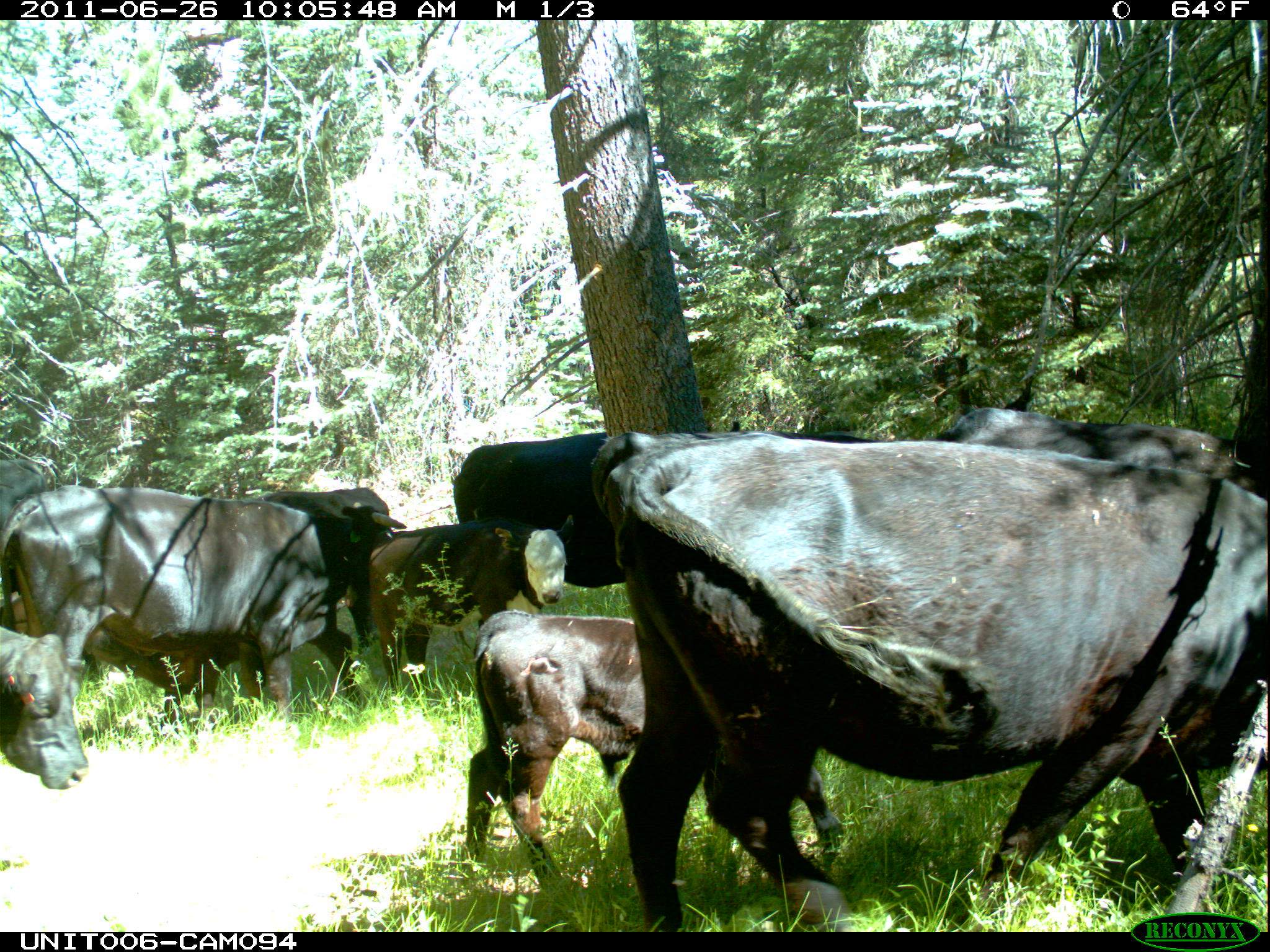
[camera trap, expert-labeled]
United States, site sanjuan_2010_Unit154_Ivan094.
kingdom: Animalia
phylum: Chordata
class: Mammalia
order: Artiodactyla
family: Bovidae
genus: Bos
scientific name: Bos taurus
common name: domestic cow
Bos taurus (domestic cow).